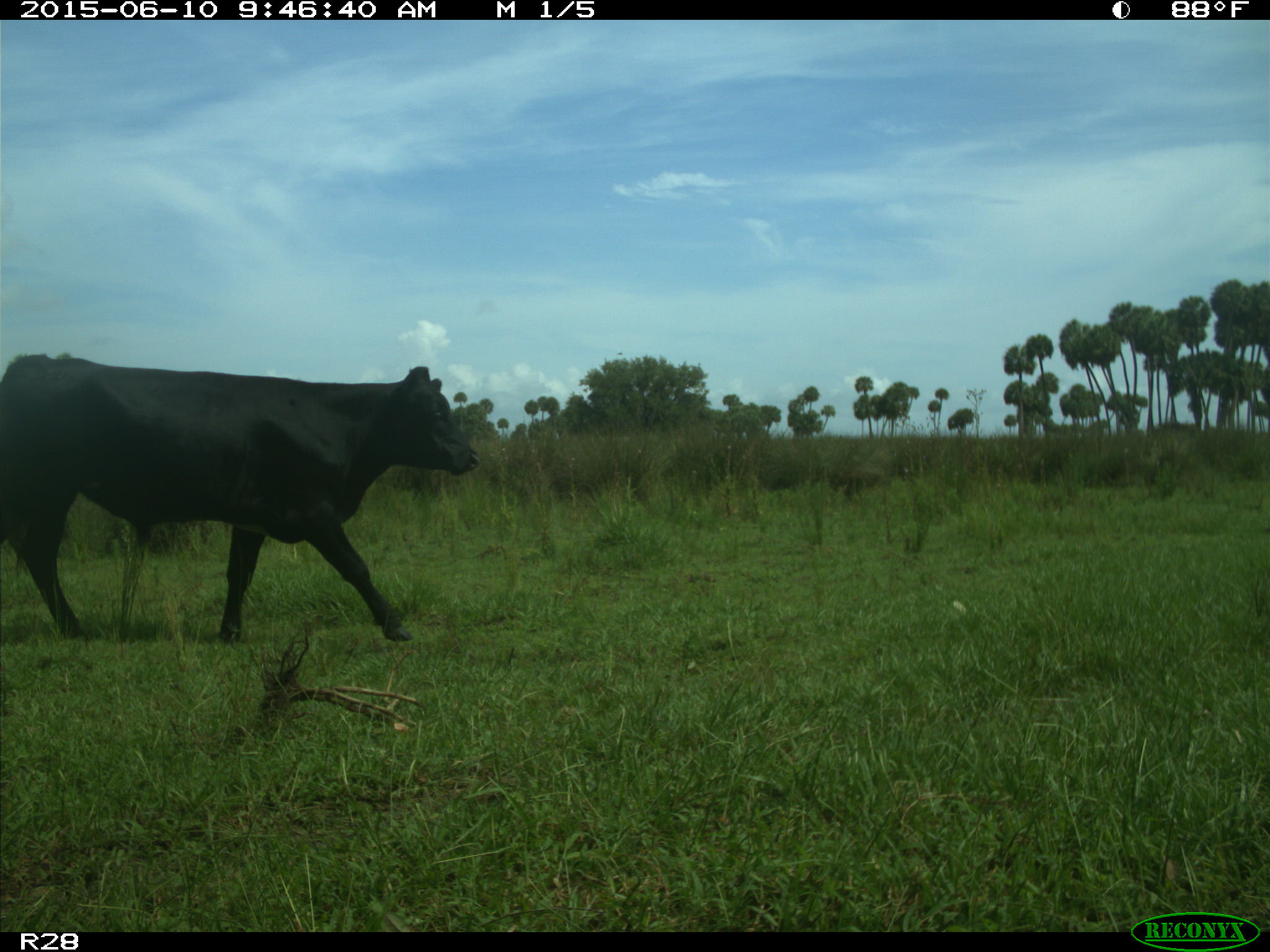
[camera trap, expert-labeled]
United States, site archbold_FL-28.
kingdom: Animalia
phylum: Chordata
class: Mammalia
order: Artiodactyla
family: Bovidae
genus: Bos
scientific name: Bos taurus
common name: domestic cow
Bos taurus (domestic cow).